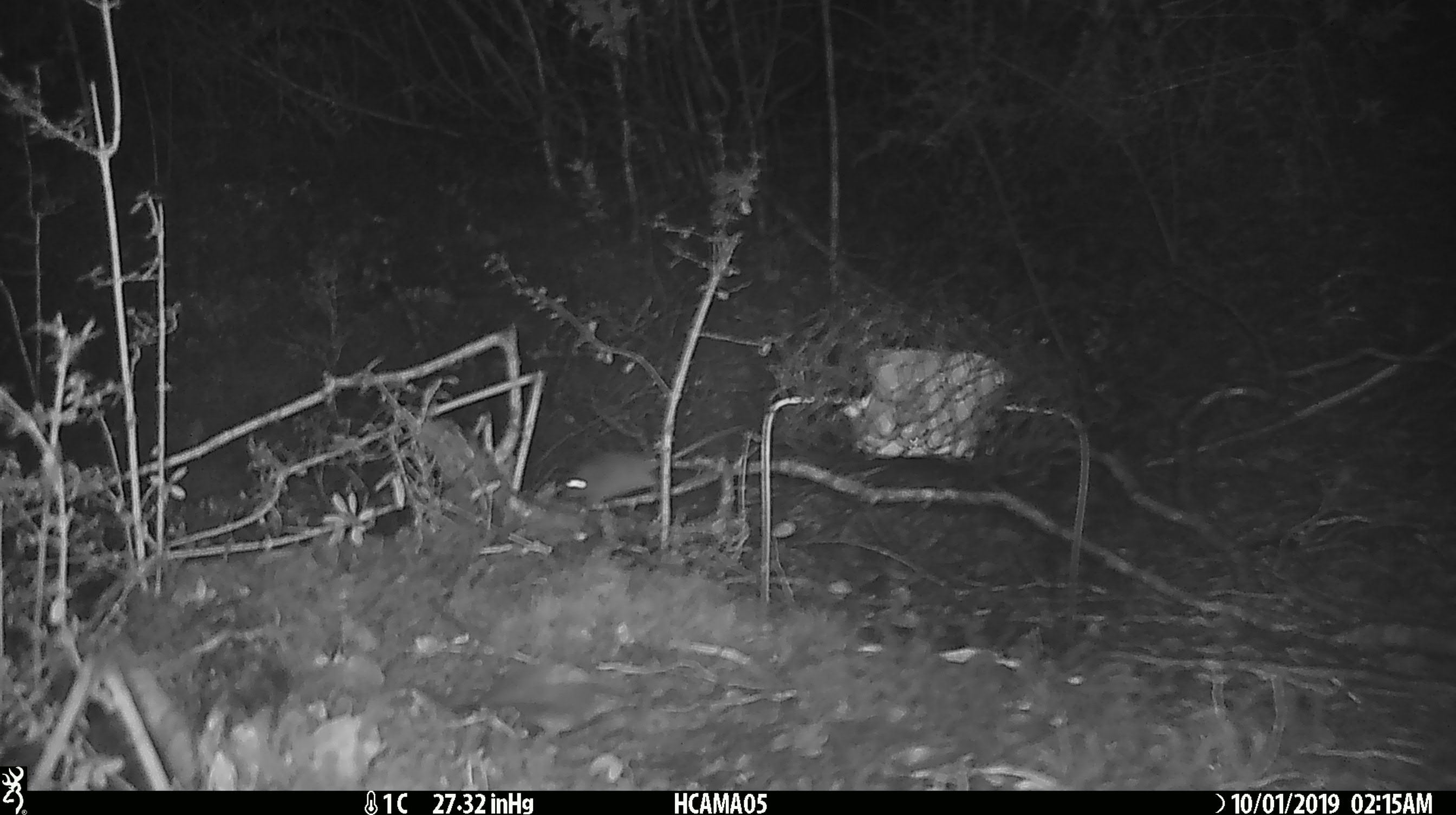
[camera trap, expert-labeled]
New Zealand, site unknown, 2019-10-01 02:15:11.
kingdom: Animalia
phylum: Chordata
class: Mammalia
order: Rodentia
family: Muridae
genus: Mus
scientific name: Mus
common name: mouse